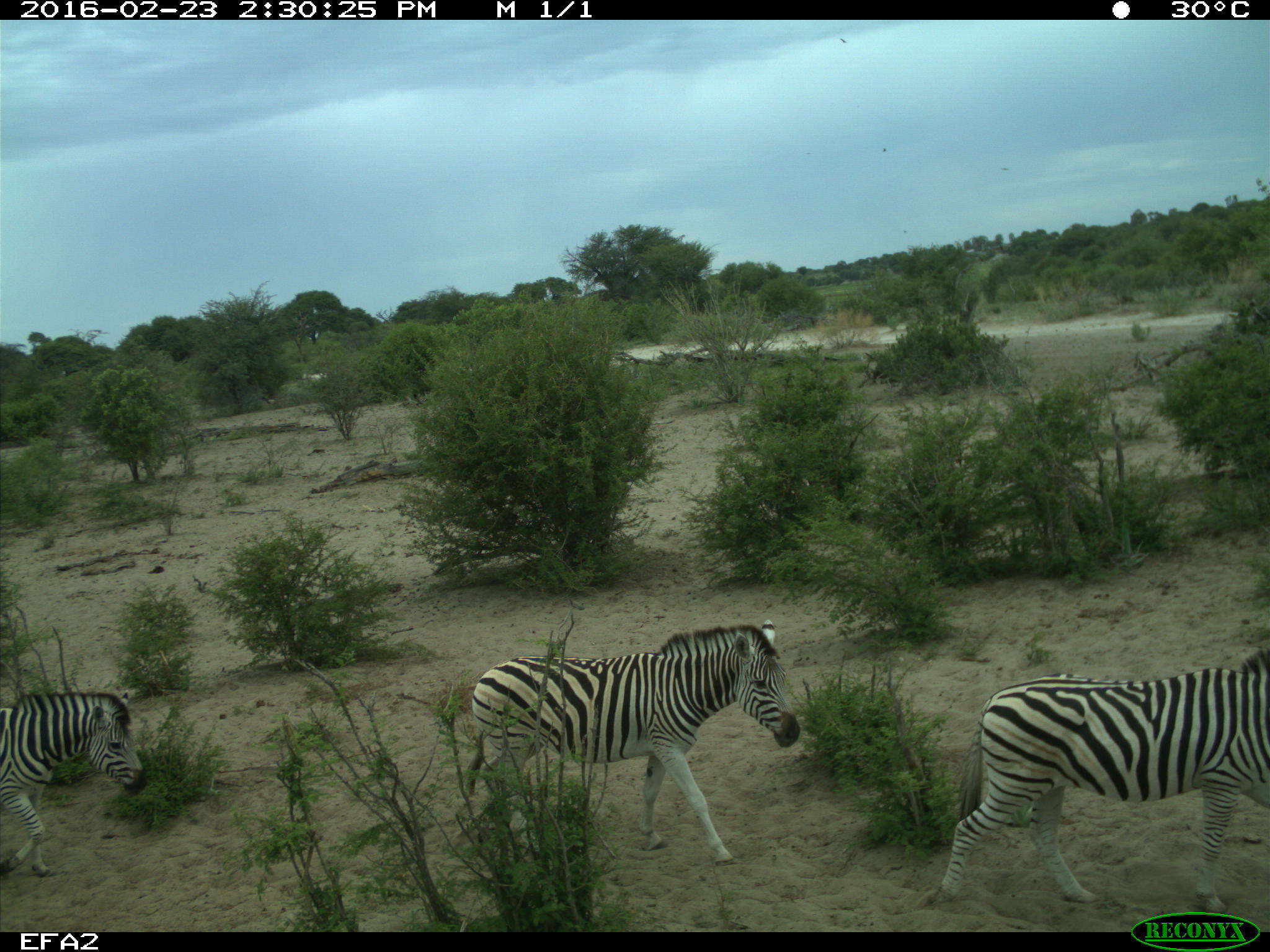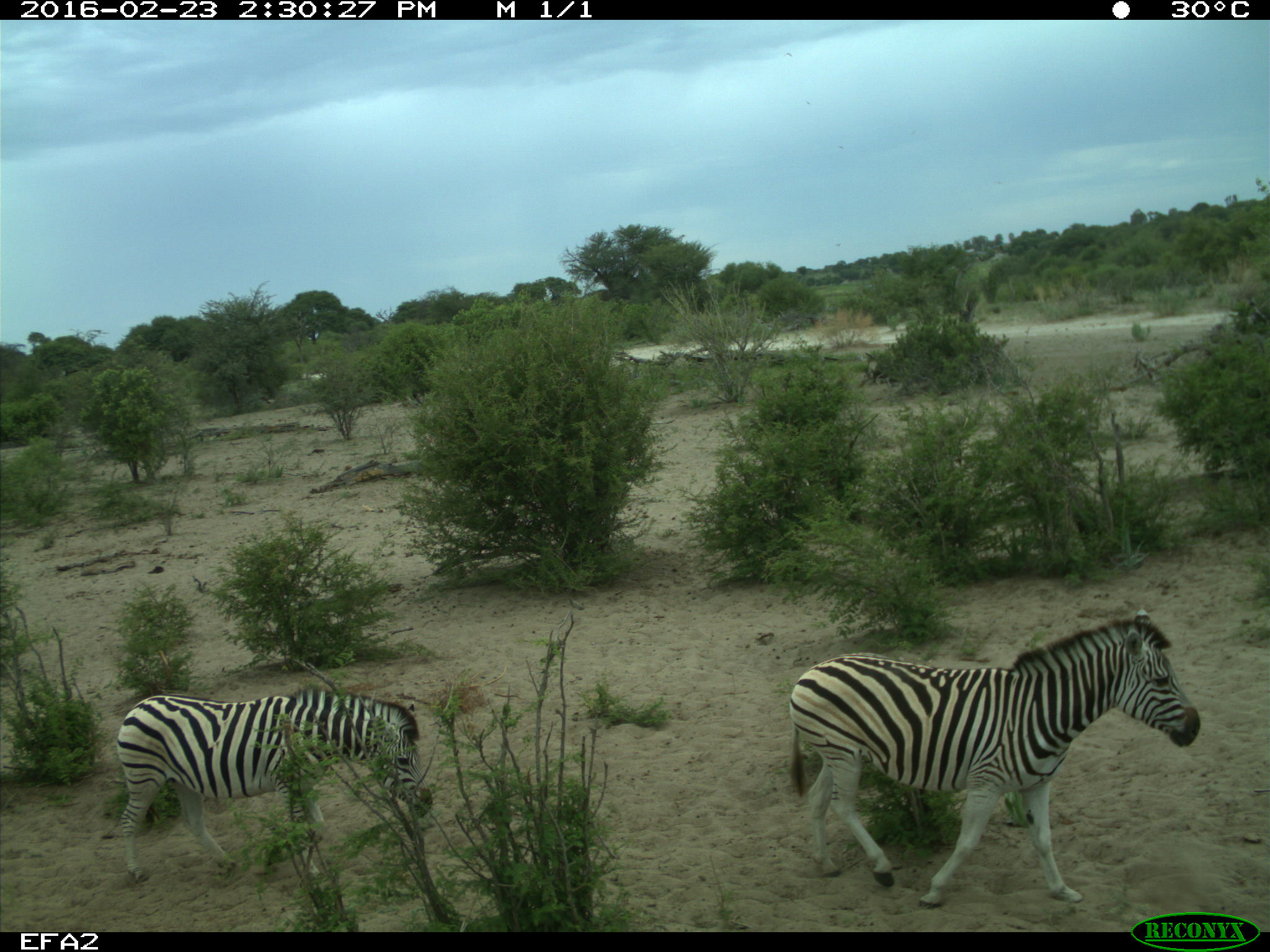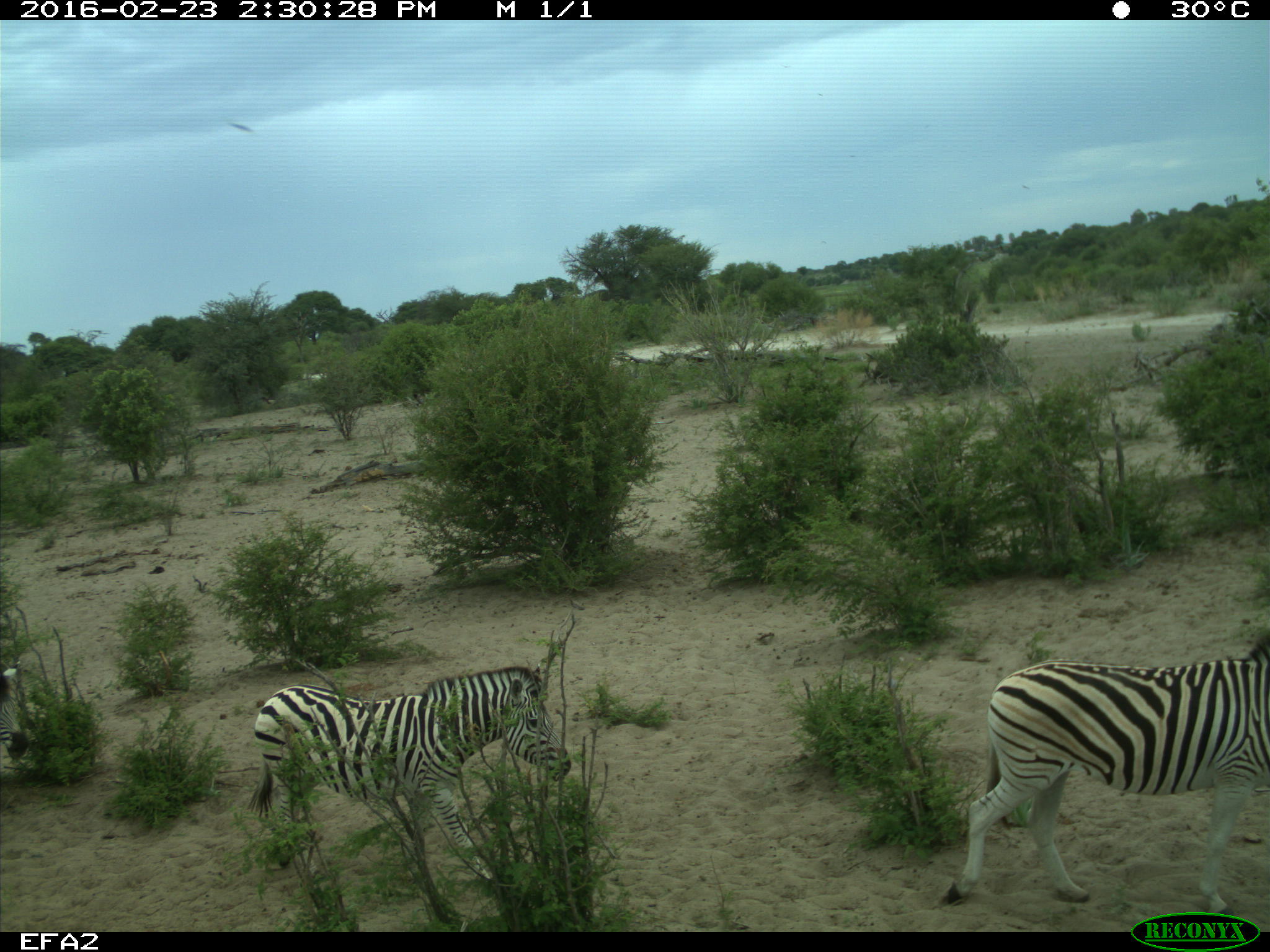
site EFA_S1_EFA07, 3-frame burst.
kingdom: Animalia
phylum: Chordata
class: Mammalia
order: Perissodactyla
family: Equidae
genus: Equus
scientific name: Equus quagga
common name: plains zebra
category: zebraplains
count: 4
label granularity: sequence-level